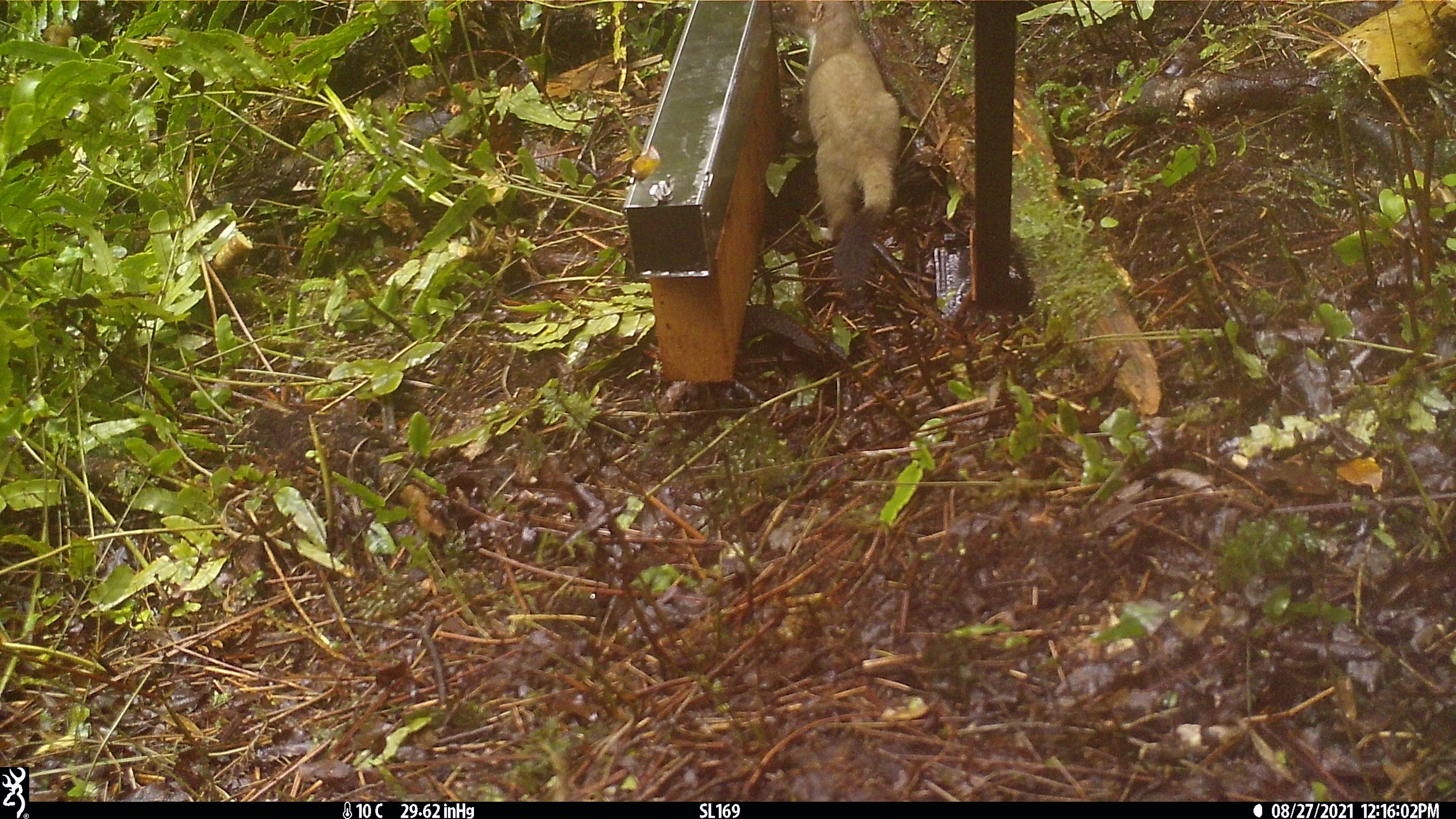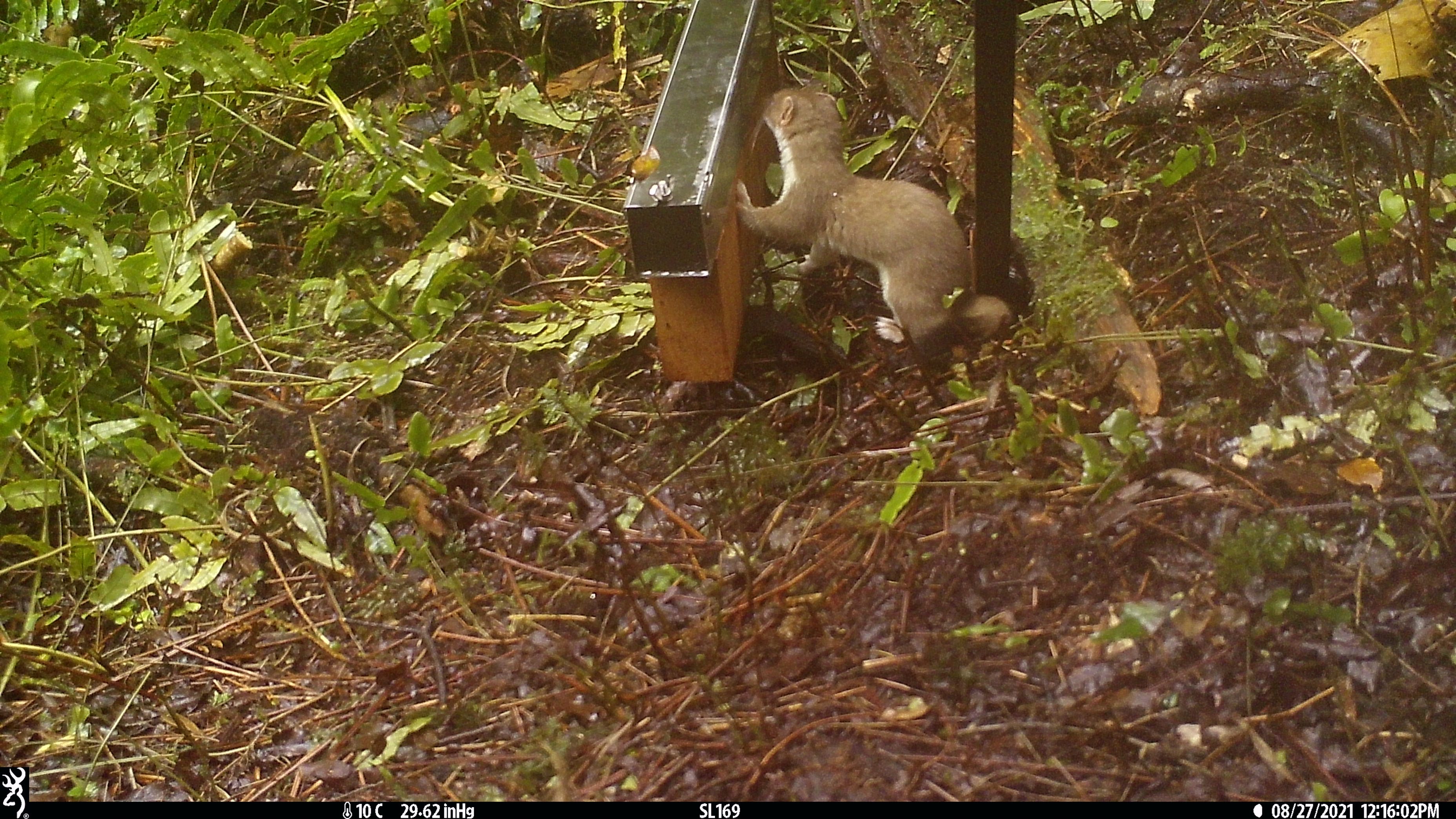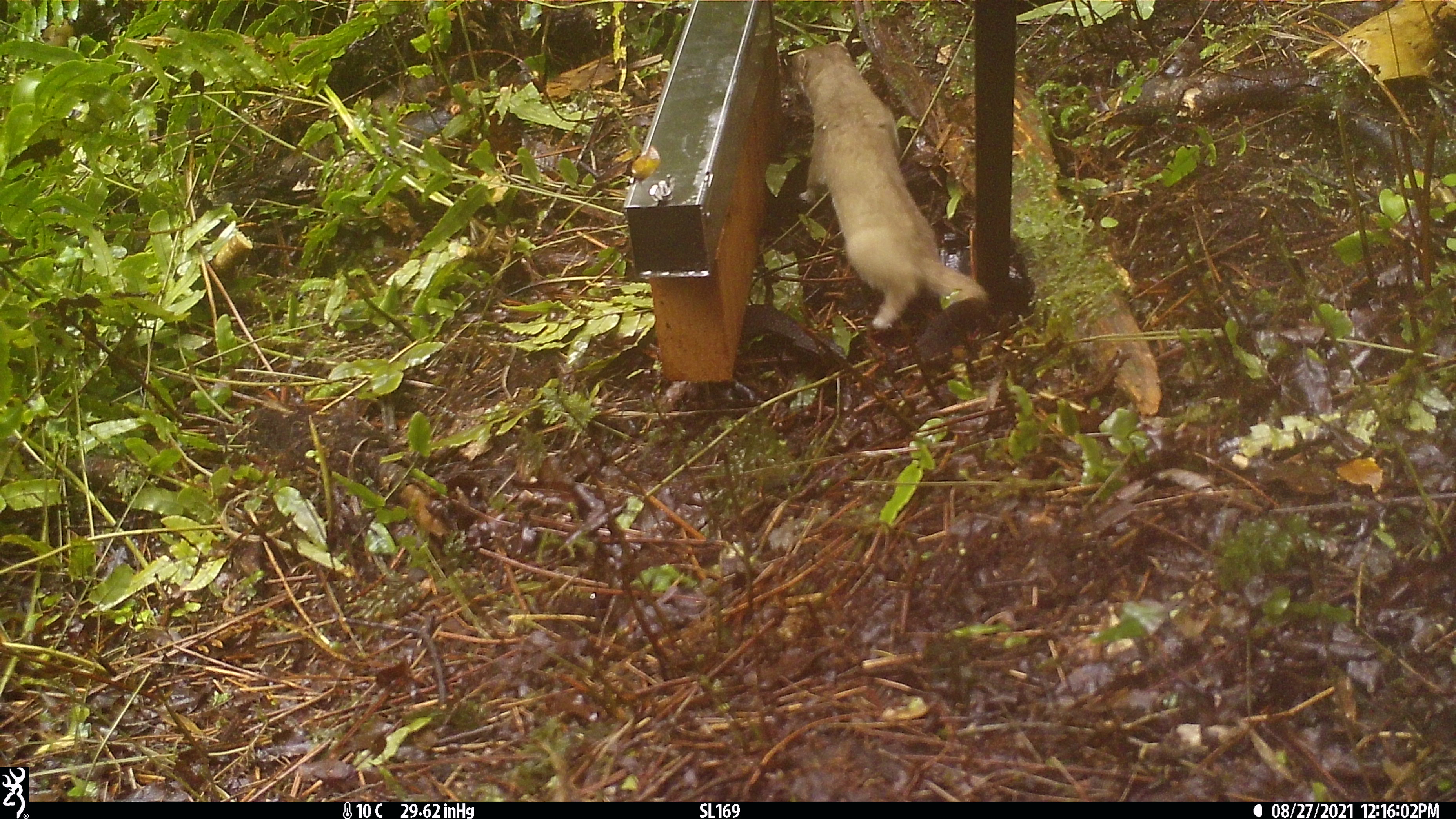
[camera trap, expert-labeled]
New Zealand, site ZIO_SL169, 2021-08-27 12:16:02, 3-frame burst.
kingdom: Animalia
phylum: Chordata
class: Mammalia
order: Carnivora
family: Mustelidae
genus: Mustela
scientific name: Mustela erminea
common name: stoat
Stoat (Mustela erminea).